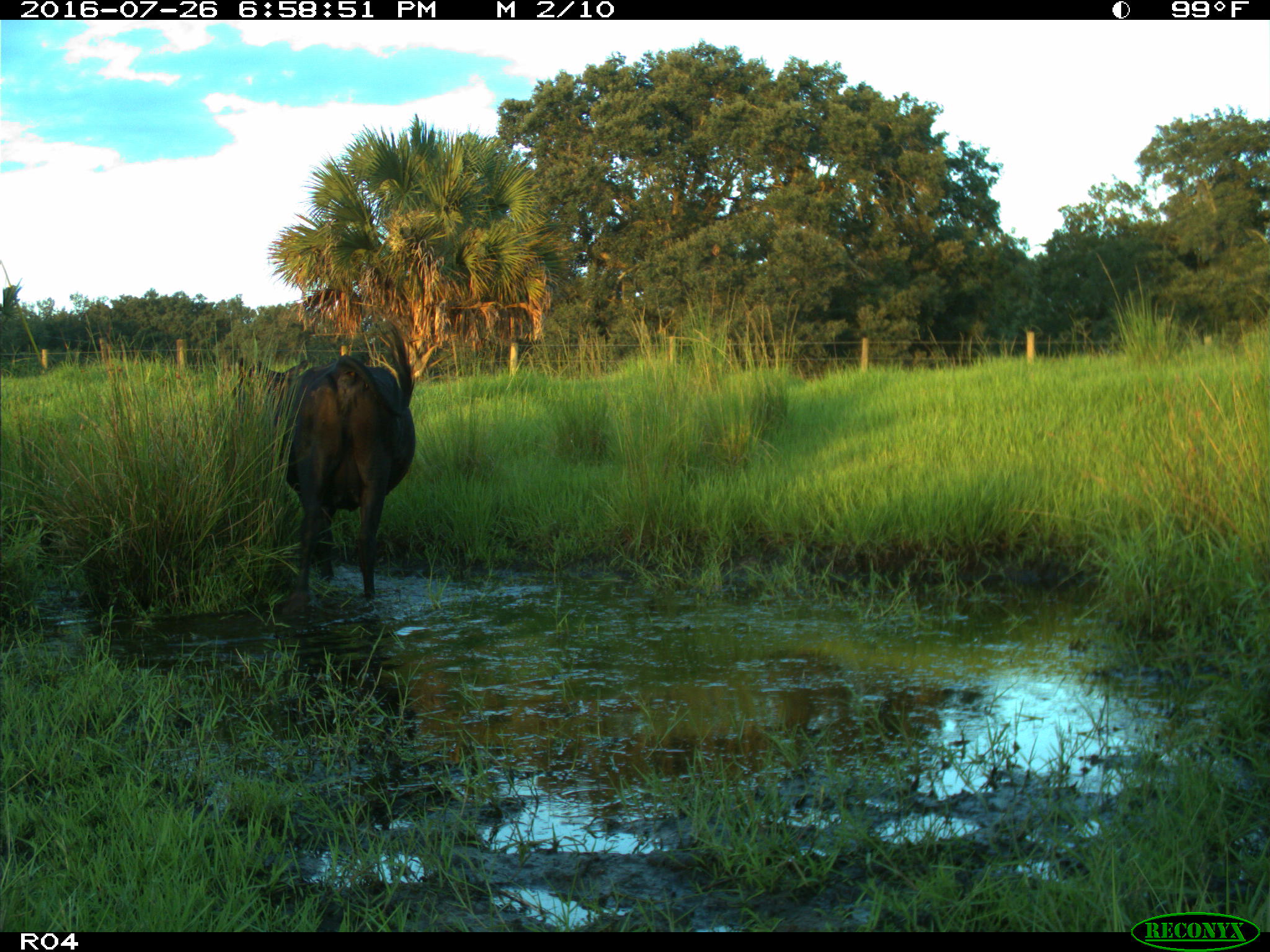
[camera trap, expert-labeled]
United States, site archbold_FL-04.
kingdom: Animalia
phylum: Chordata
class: Mammalia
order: Artiodactyla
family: Bovidae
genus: Bos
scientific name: Bos taurus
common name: domestic cow